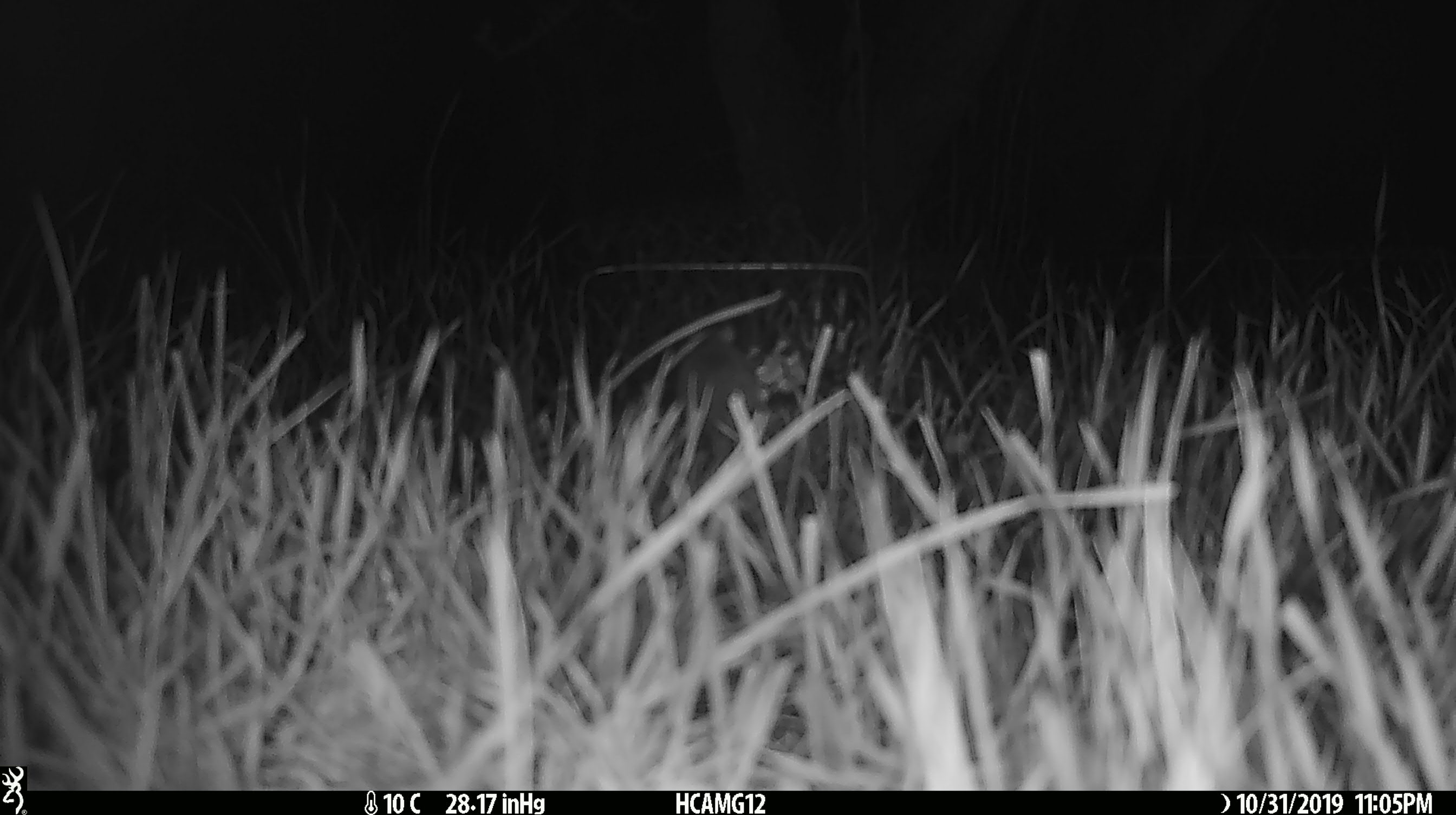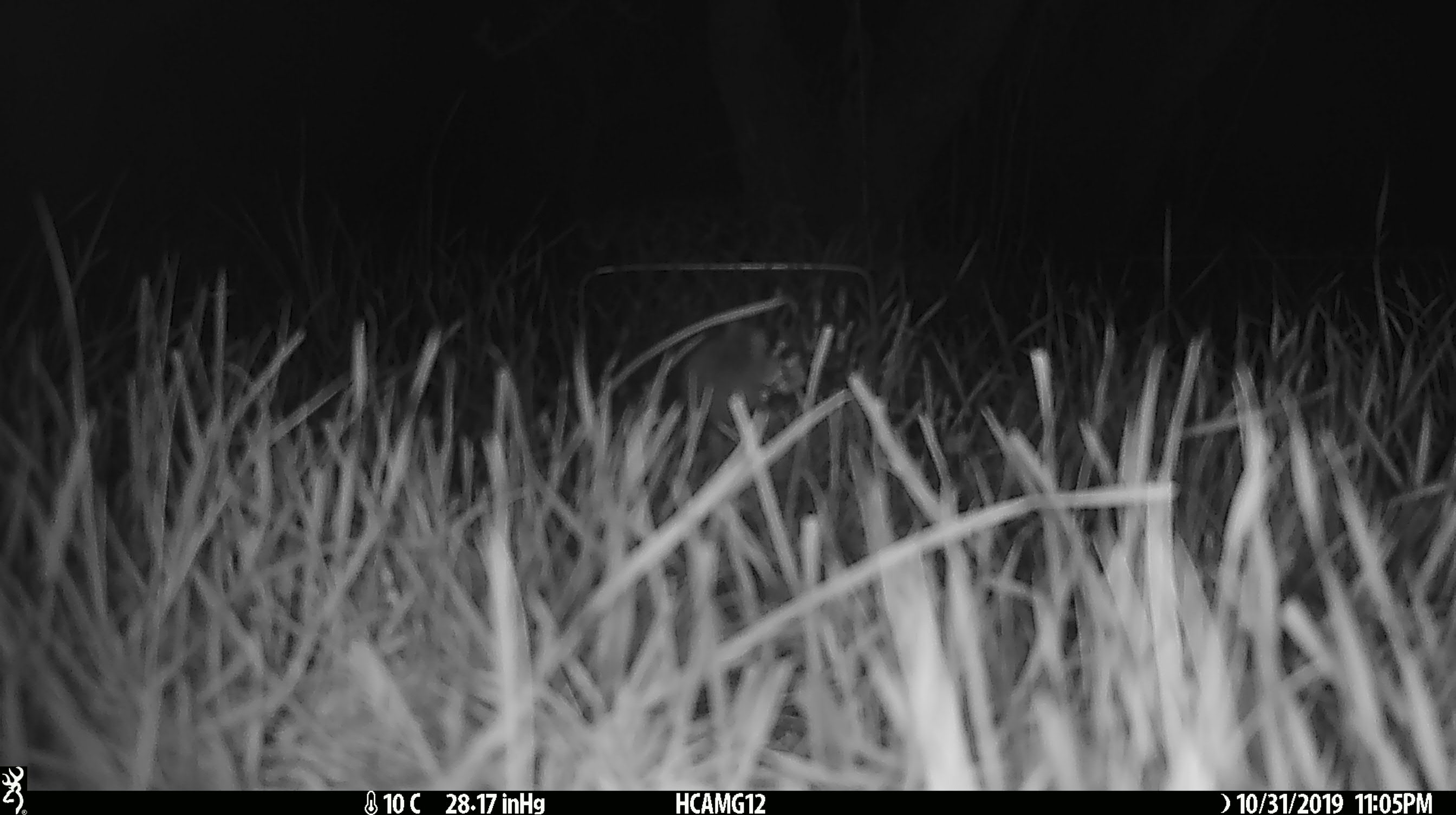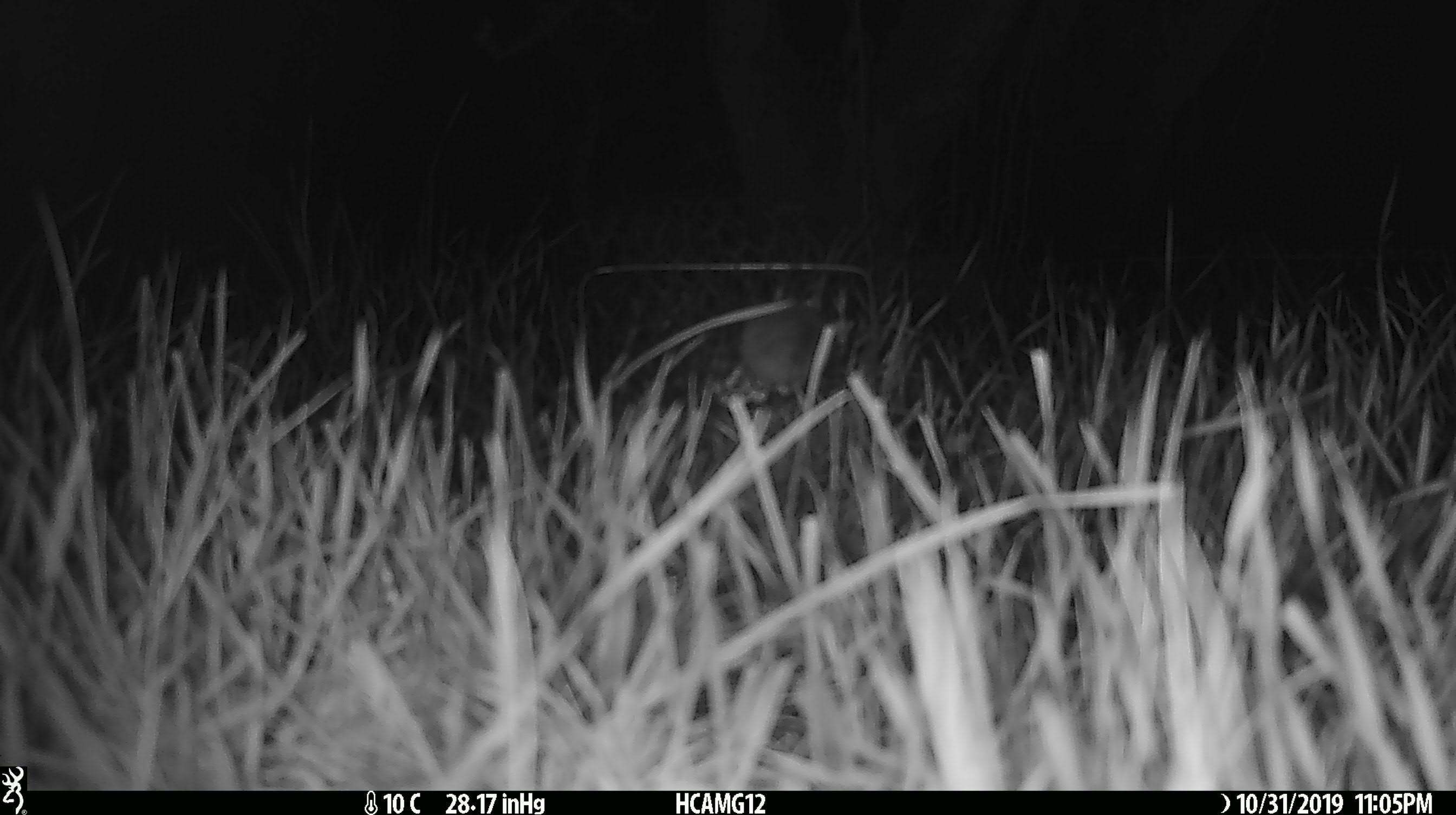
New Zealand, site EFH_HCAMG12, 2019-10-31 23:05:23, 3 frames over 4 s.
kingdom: Animalia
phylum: Chordata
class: Mammalia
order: Rodentia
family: Muridae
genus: Mus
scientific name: Mus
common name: mouse